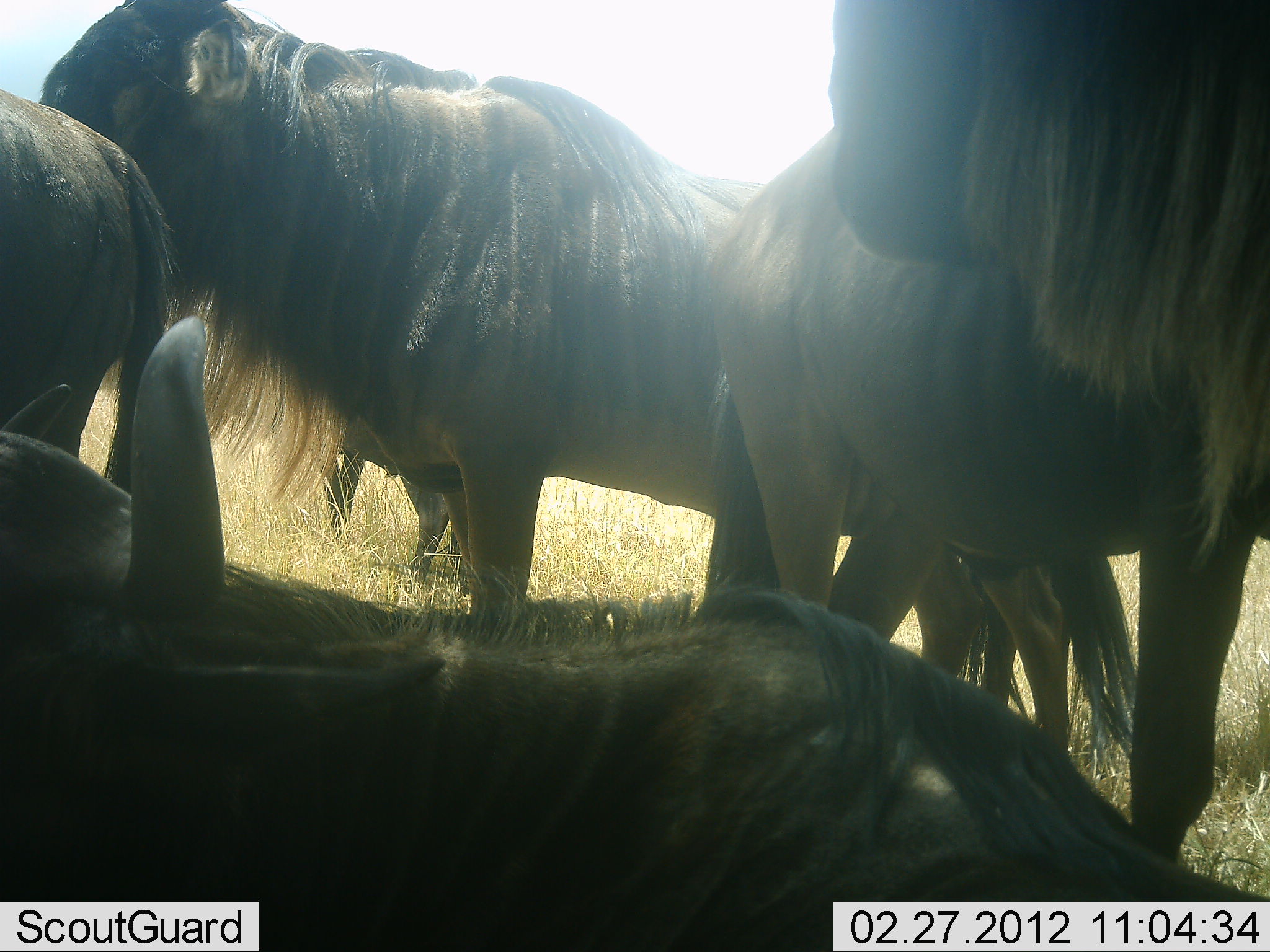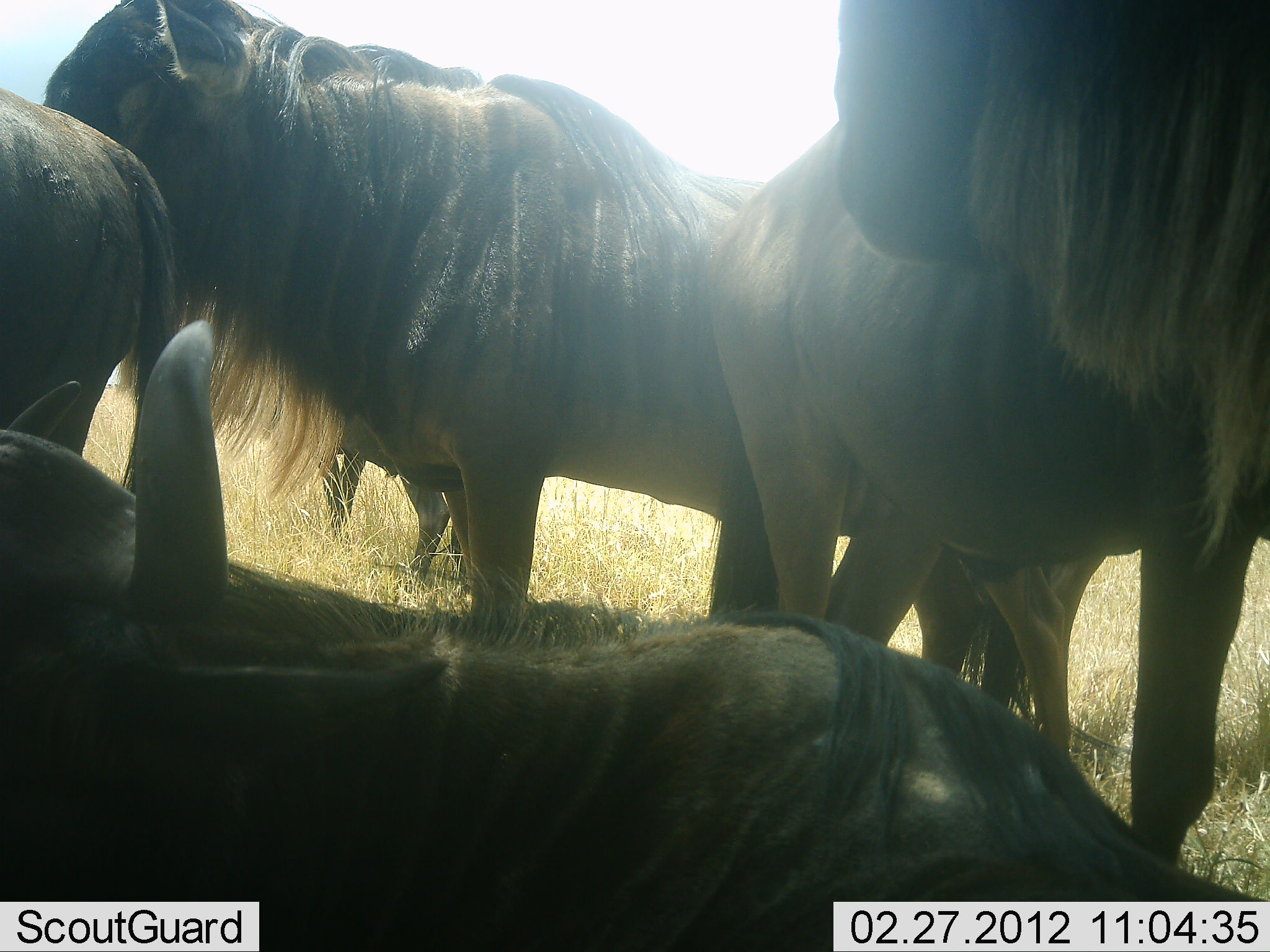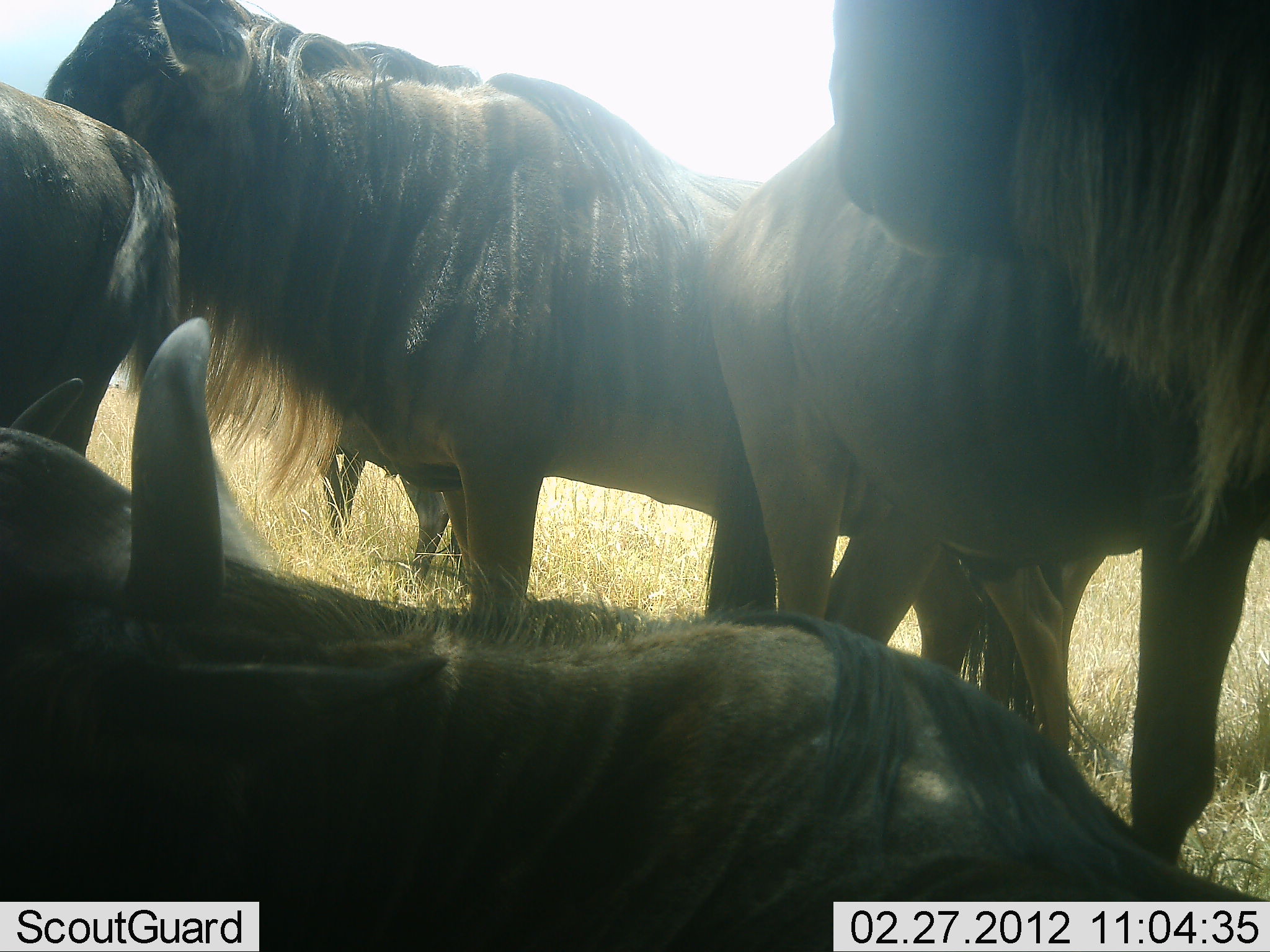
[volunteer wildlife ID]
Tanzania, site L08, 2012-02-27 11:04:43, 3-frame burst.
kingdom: Animalia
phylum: Chordata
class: Mammalia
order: Artiodactyla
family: Bovidae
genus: Connochaetes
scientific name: Connochaetes taurinus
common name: blue wildebeest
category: wildebeest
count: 5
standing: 76%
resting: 88%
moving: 0%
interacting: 4%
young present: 0%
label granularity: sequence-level